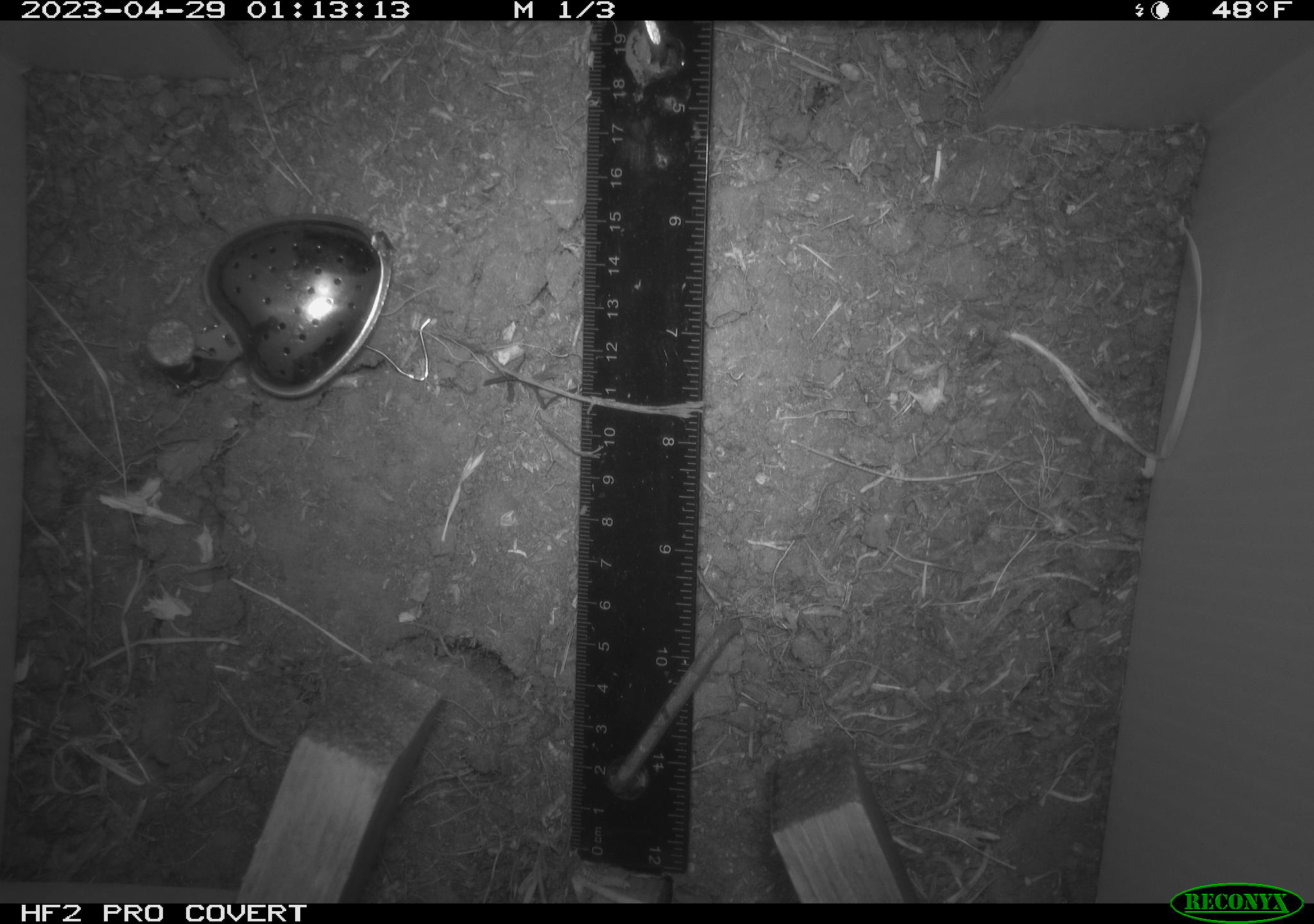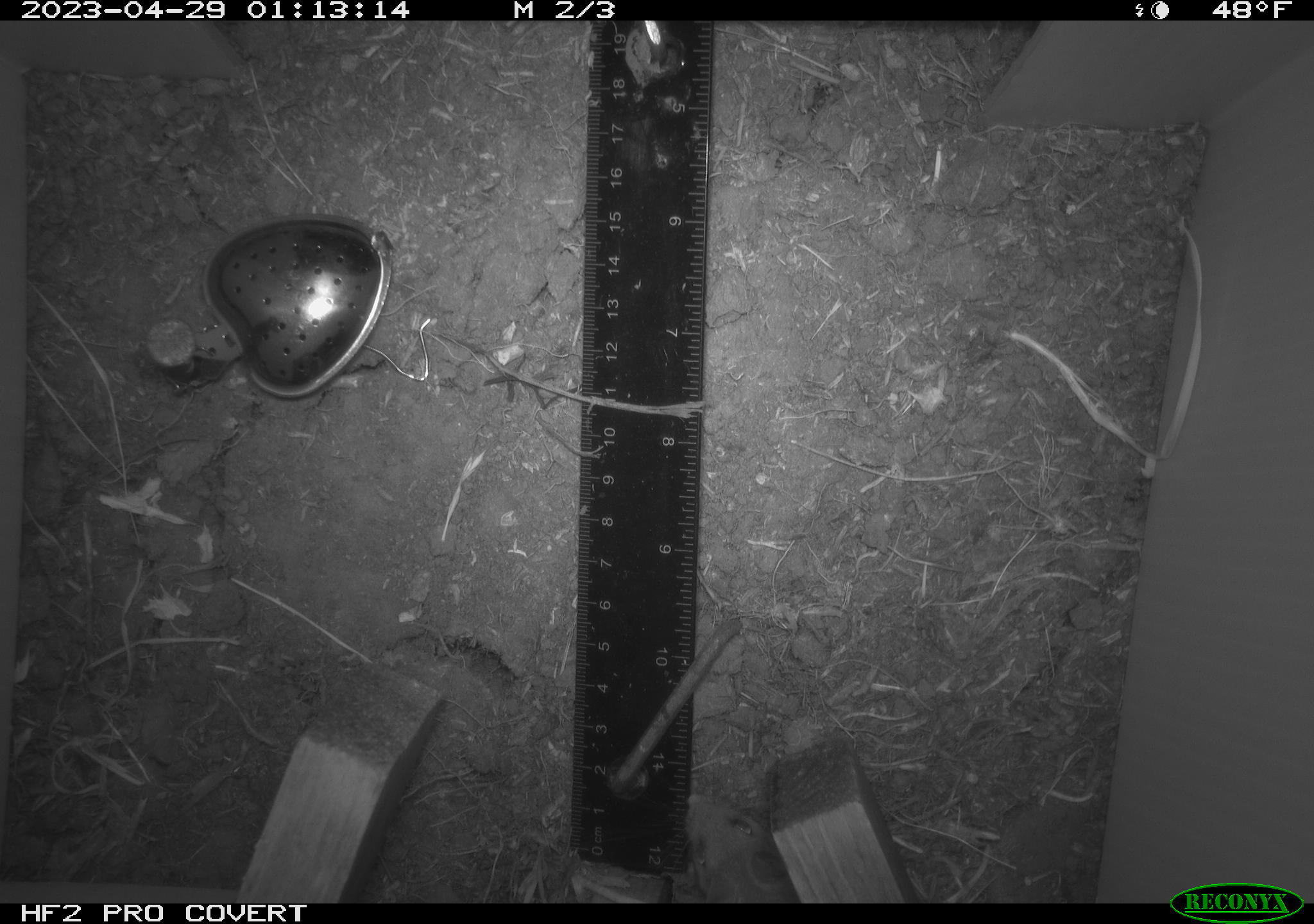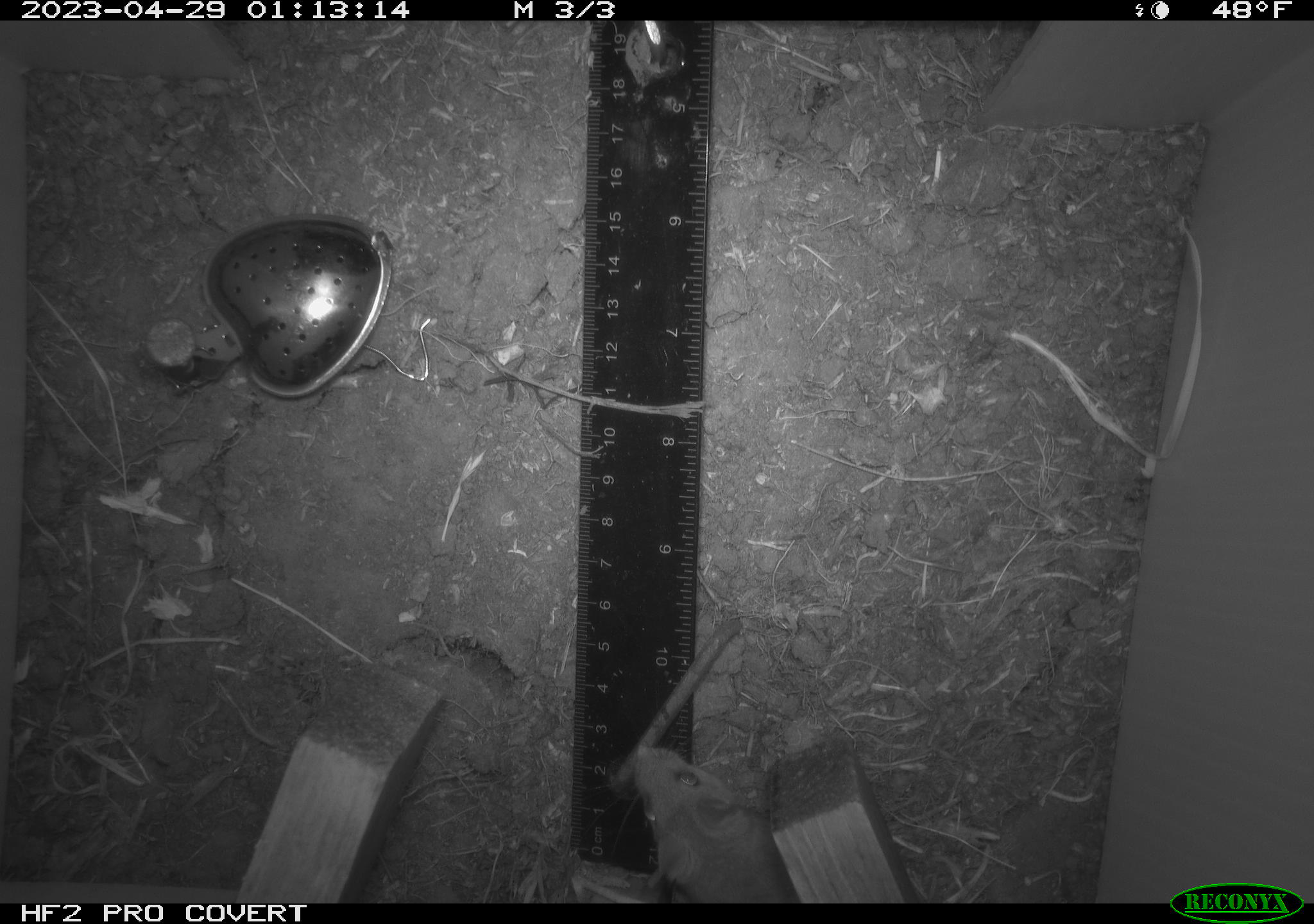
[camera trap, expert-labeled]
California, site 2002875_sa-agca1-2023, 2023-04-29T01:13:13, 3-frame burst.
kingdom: Animalia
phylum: Chordata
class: Mammalia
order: Rodentia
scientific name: Rodentia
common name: mouse species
Mouse species (Rodentia).